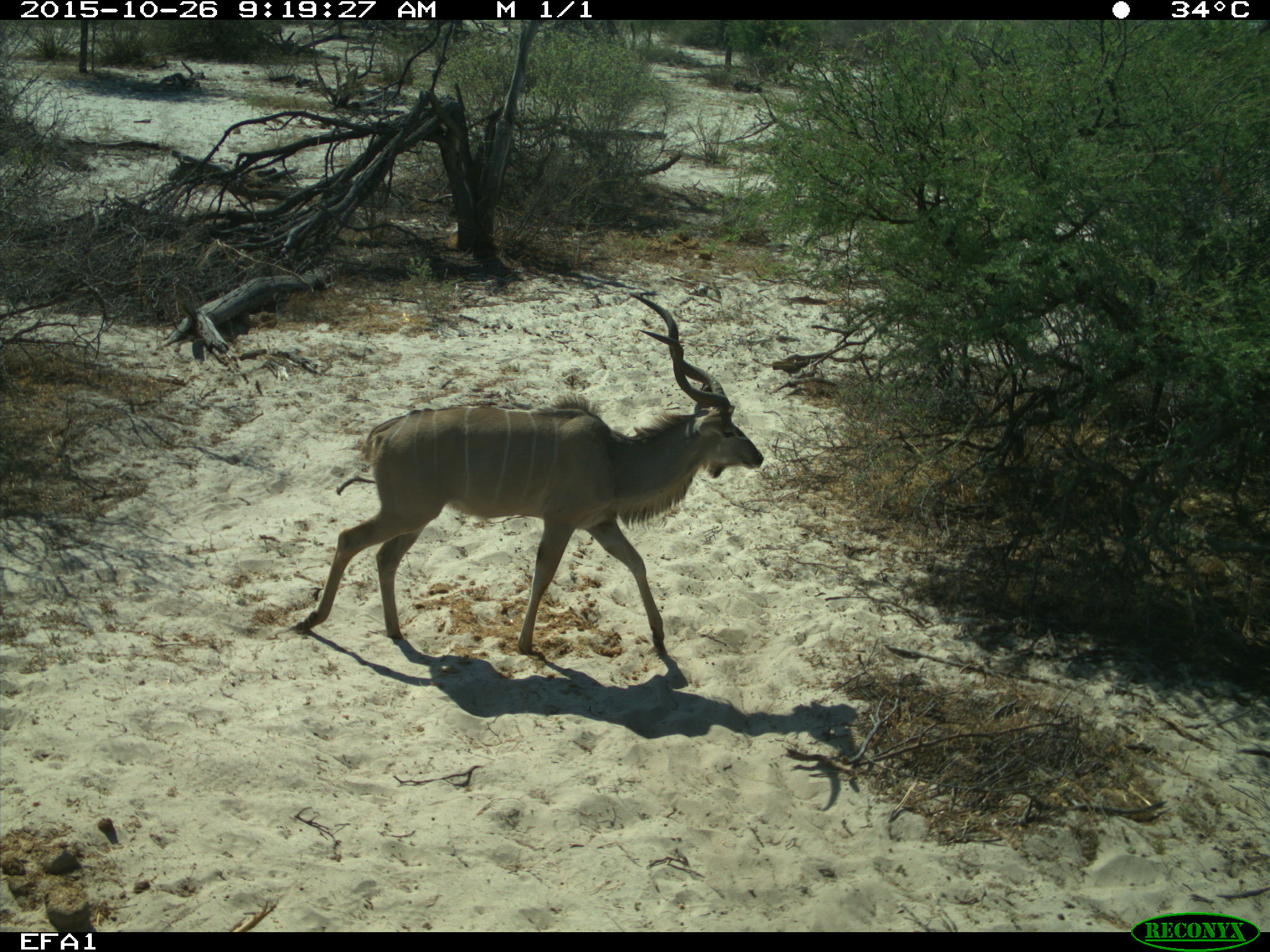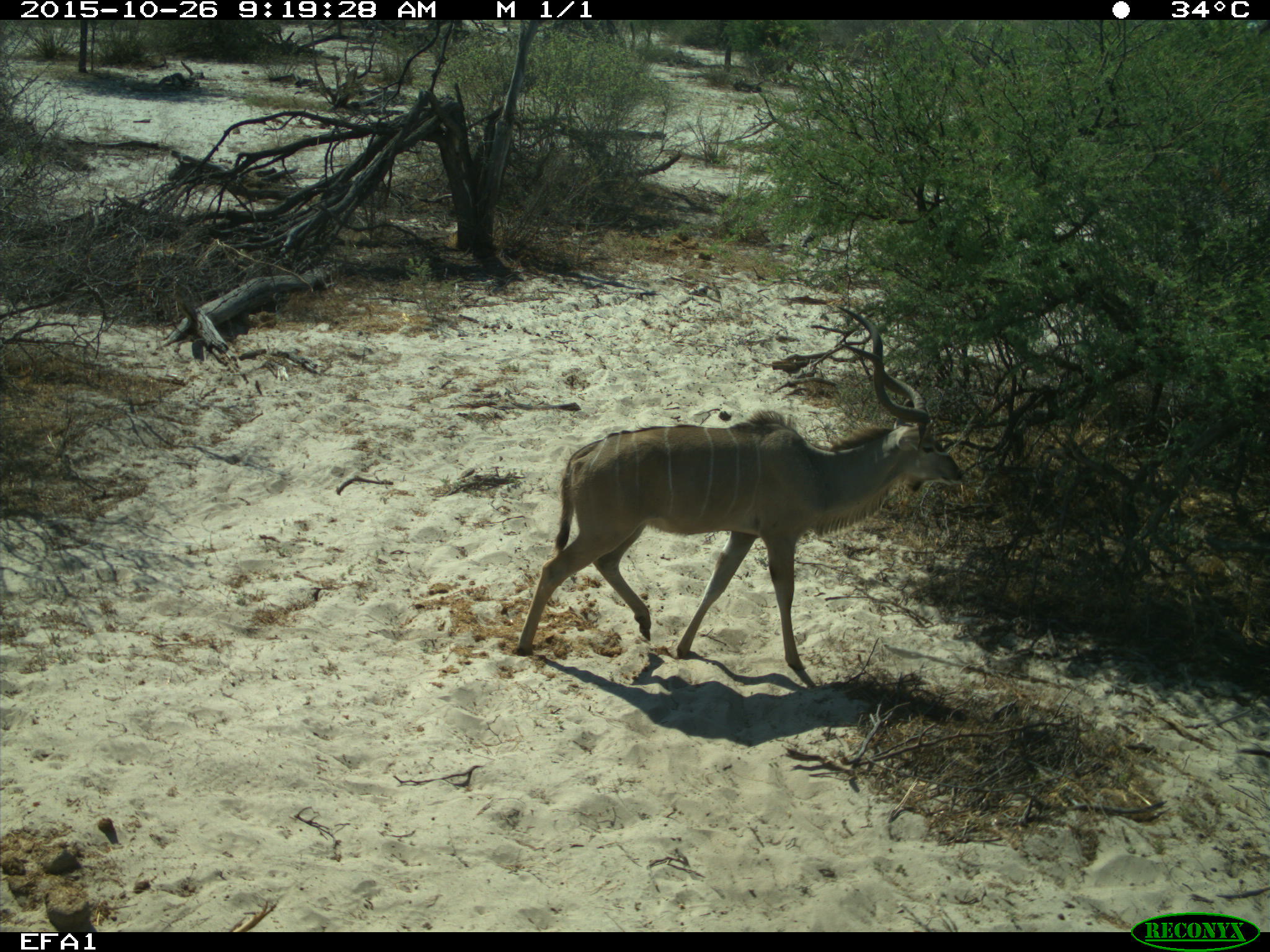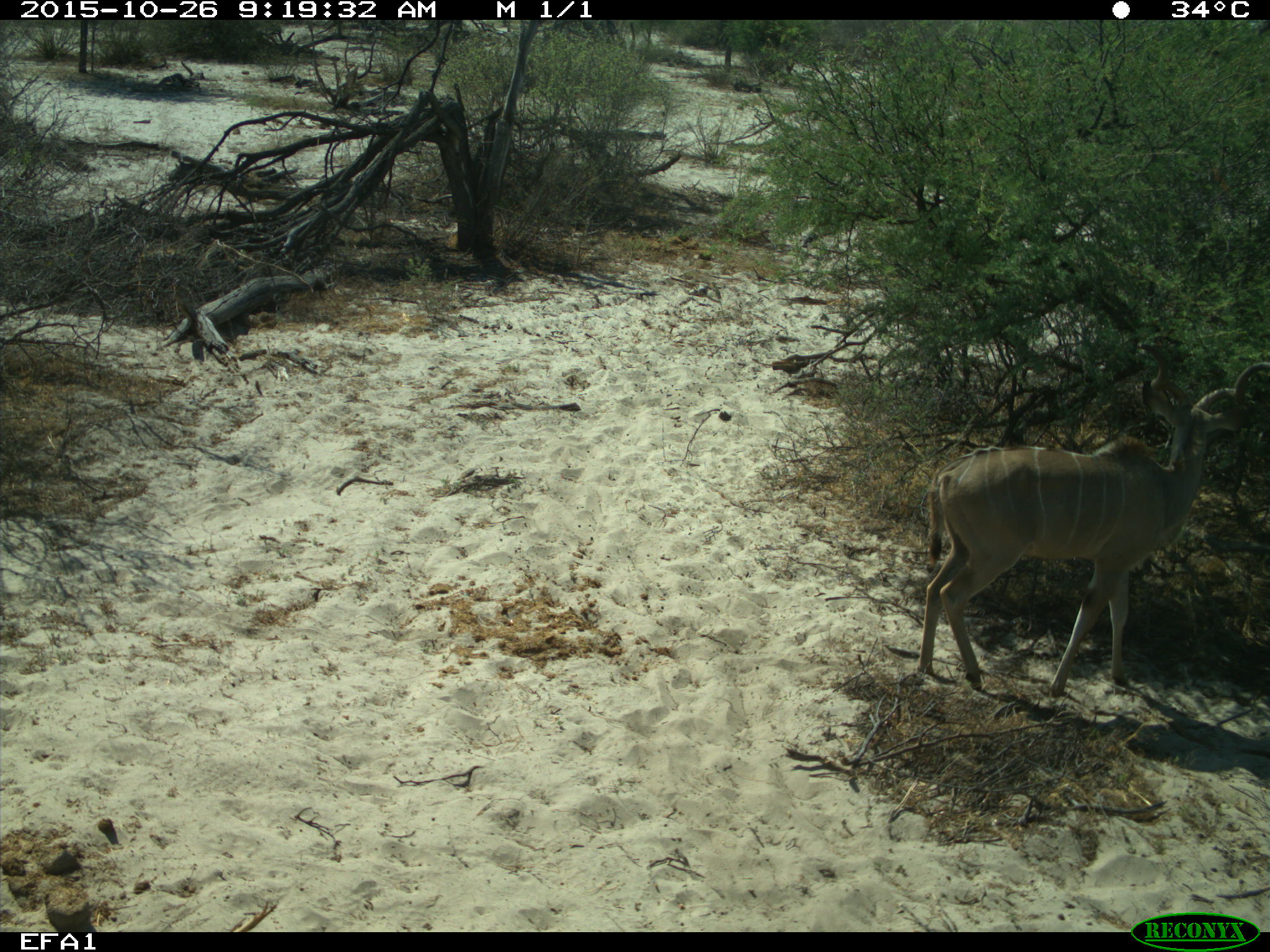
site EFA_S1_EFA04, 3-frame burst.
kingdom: Animalia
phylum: Chordata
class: Mammalia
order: Artiodactyla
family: Bovidae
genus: Alcelaphus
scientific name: Alcelaphus buselaphus caama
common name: red hartebeest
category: hartebeestred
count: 1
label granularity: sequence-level